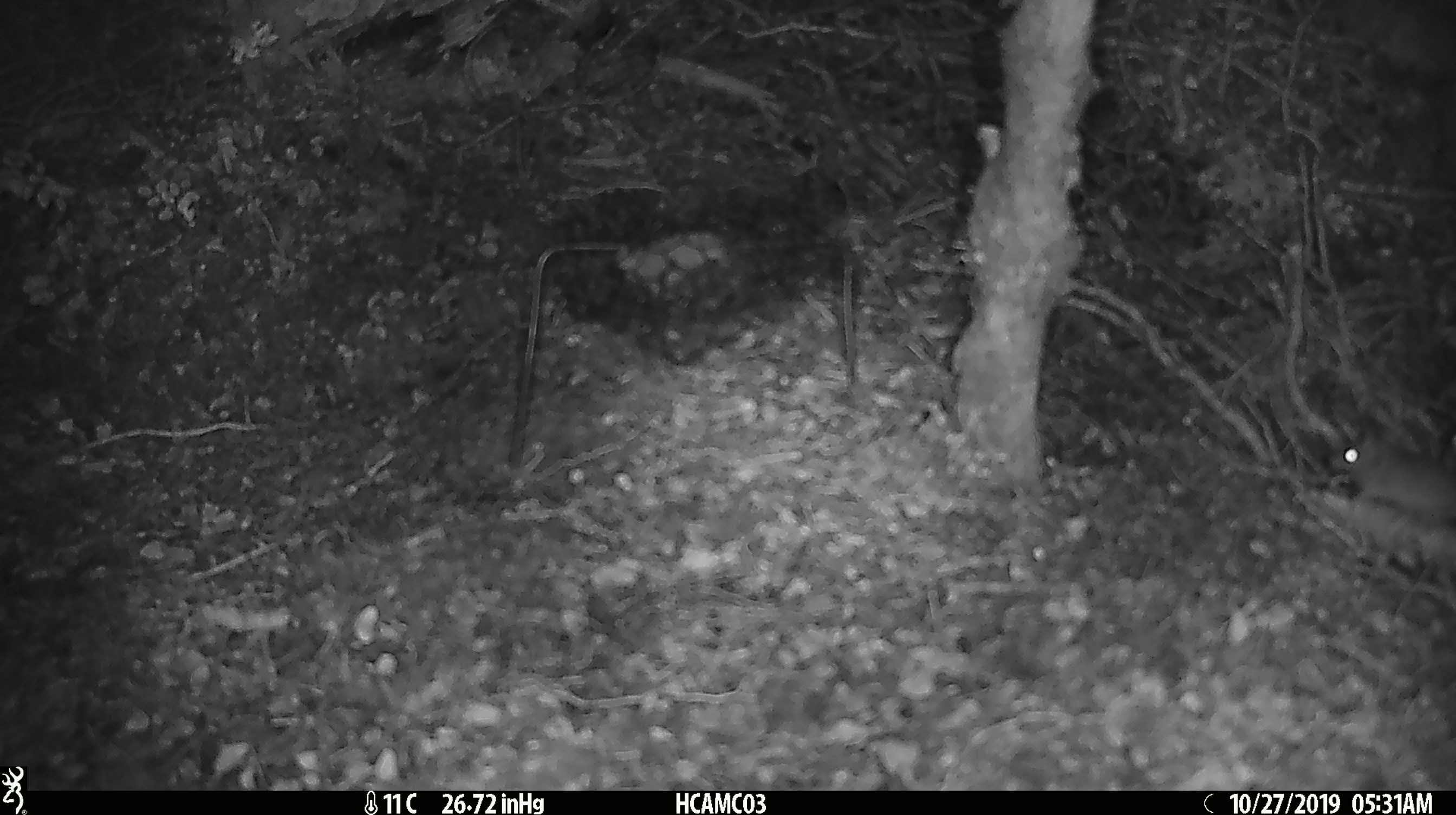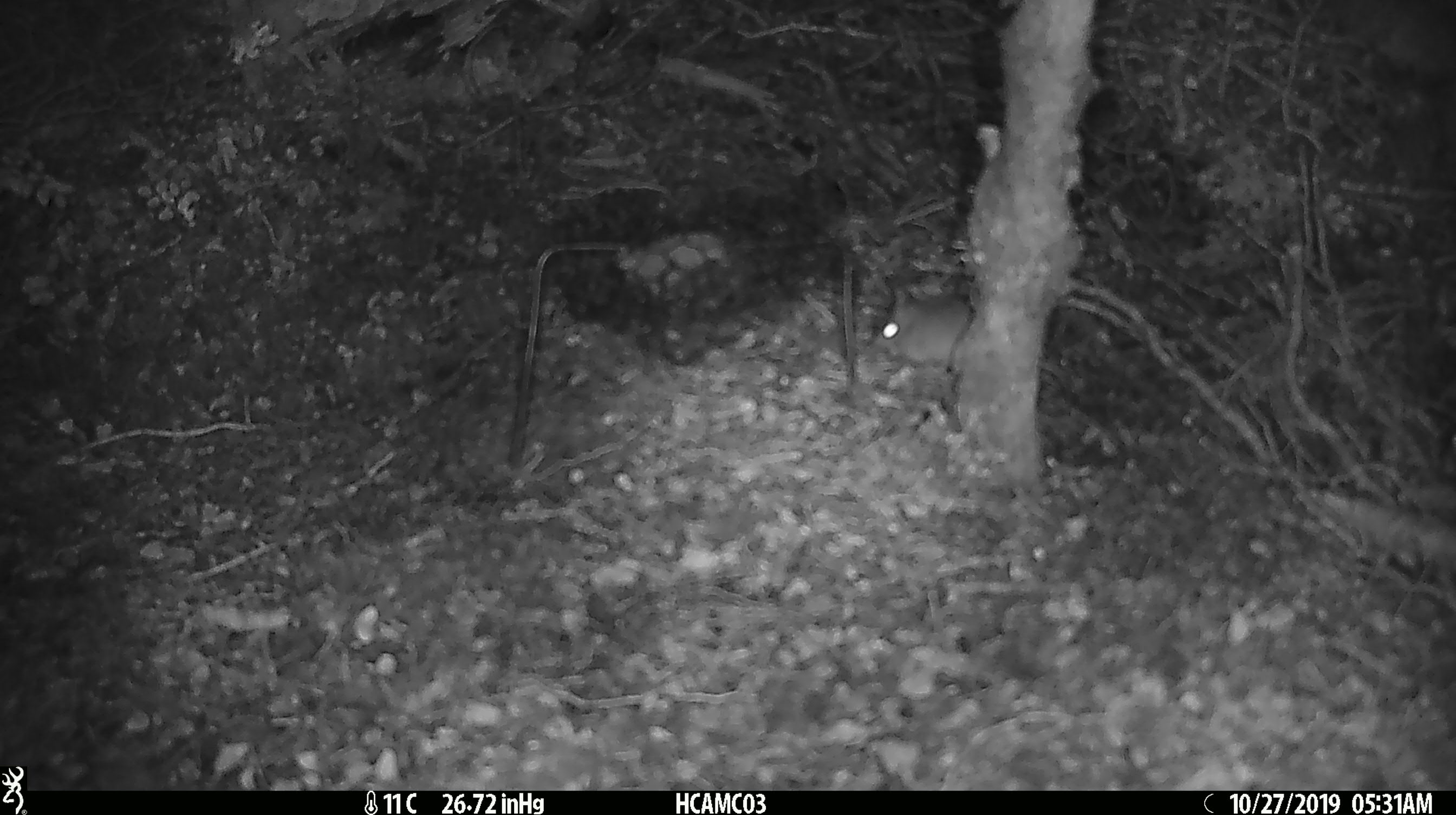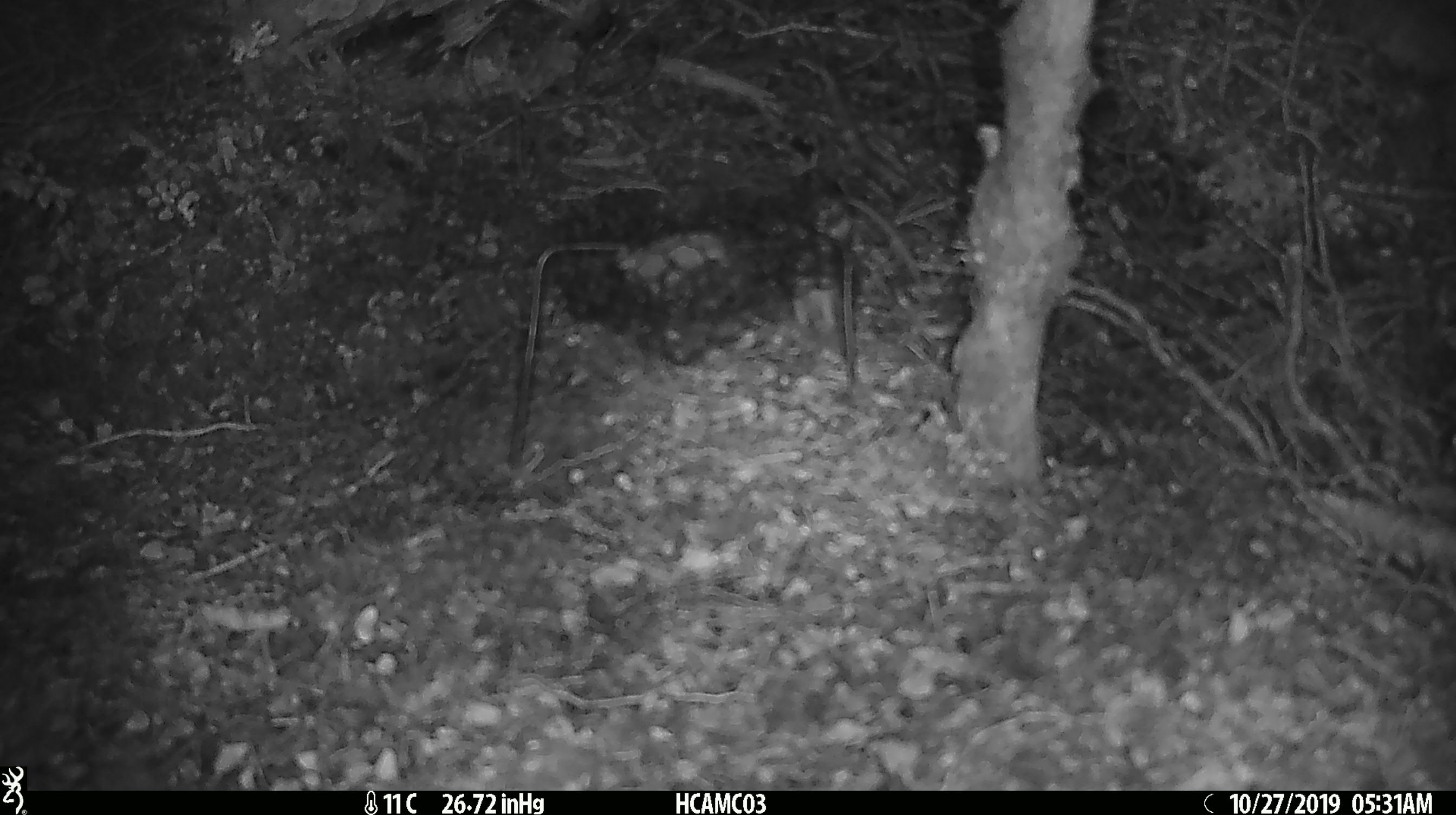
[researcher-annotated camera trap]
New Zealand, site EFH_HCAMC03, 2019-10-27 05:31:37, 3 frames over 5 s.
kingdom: Animalia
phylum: Chordata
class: Mammalia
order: Rodentia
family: Muridae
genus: Mus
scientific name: Mus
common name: mouse